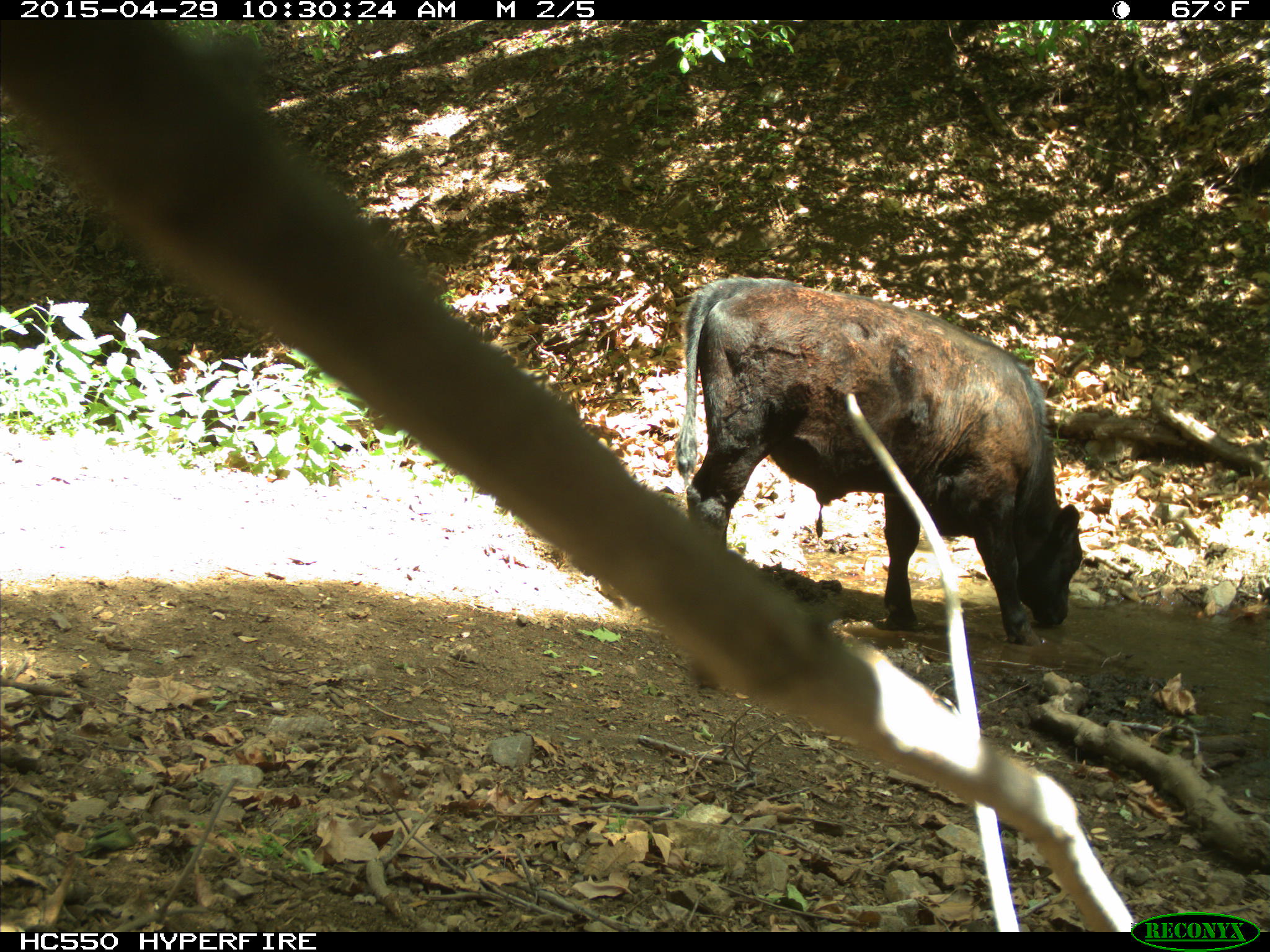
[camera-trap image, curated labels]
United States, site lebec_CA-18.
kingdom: Animalia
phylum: Chordata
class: Mammalia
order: Artiodactyla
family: Bovidae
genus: Bos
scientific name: Bos taurus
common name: domestic cow